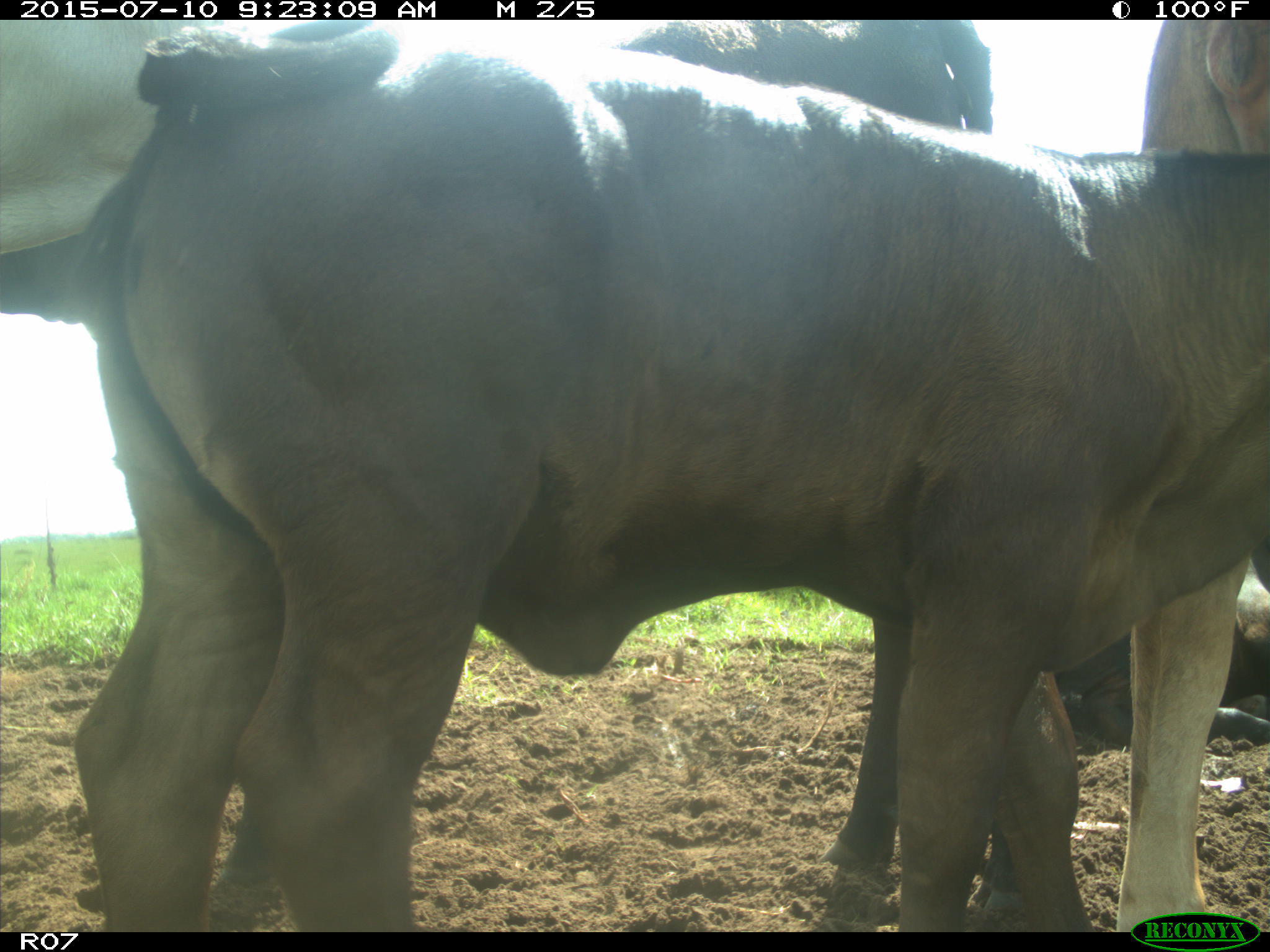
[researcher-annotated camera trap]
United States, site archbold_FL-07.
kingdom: Animalia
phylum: Chordata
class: Mammalia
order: Artiodactyla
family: Bovidae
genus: Bos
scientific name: Bos taurus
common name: domestic cow